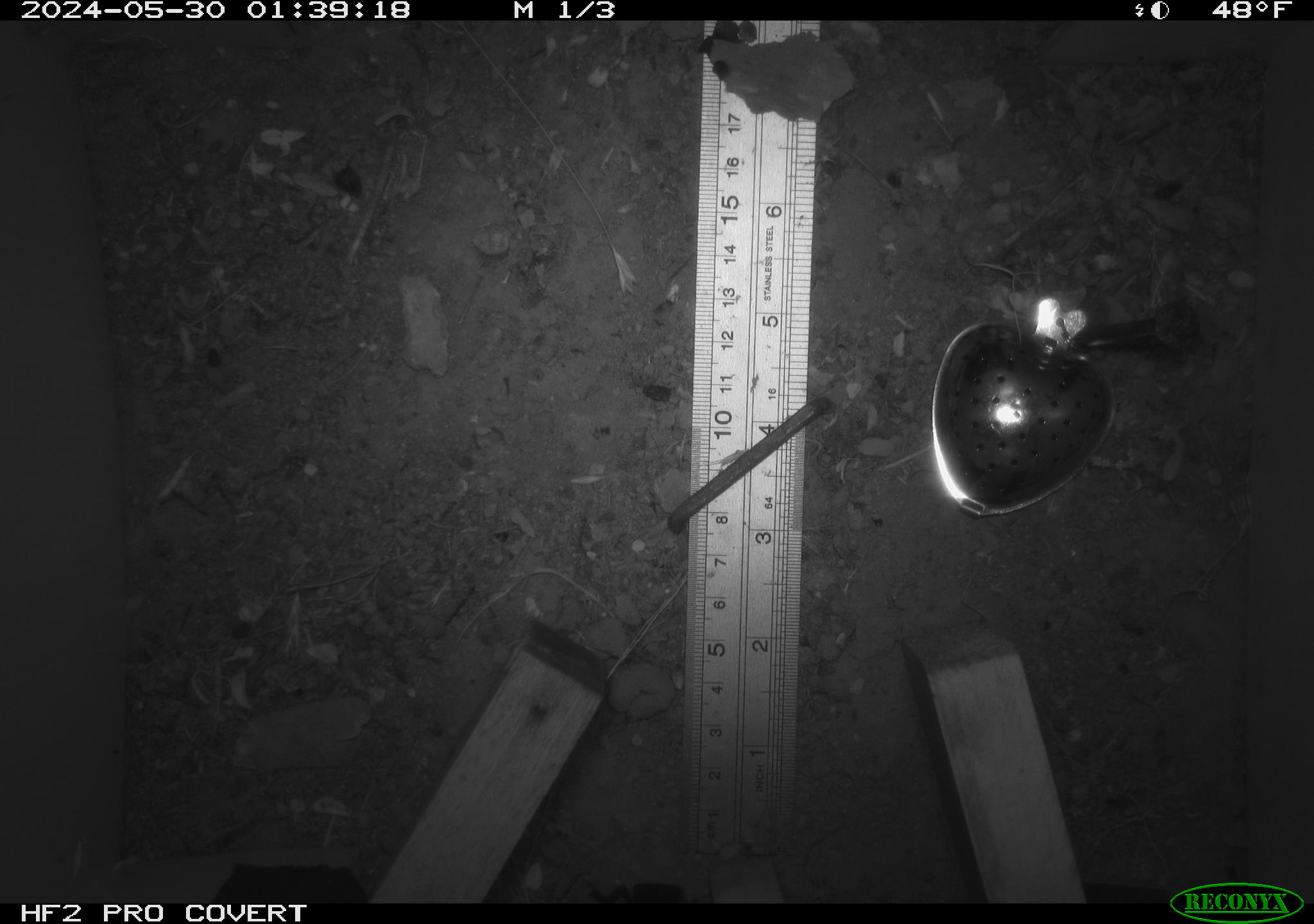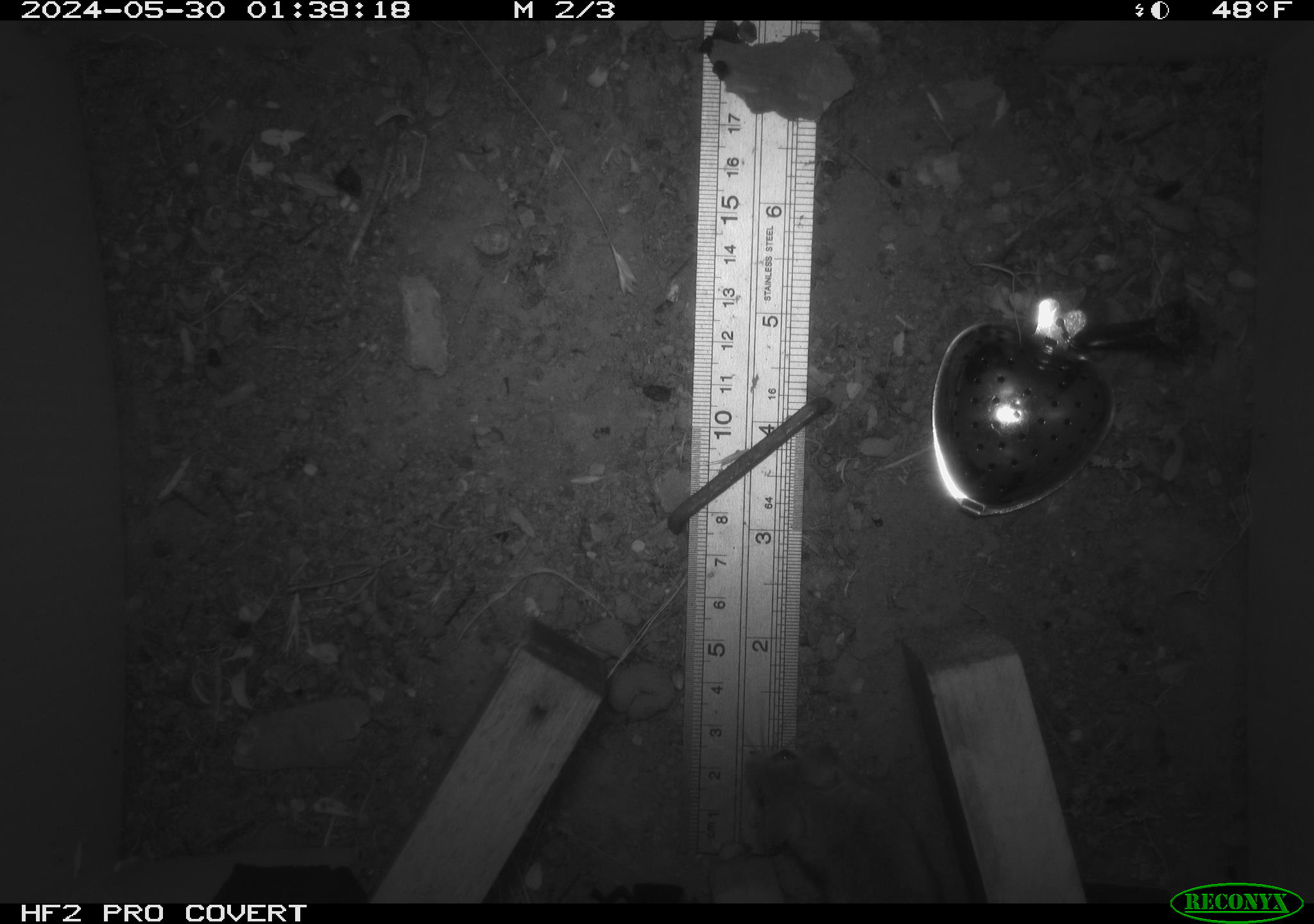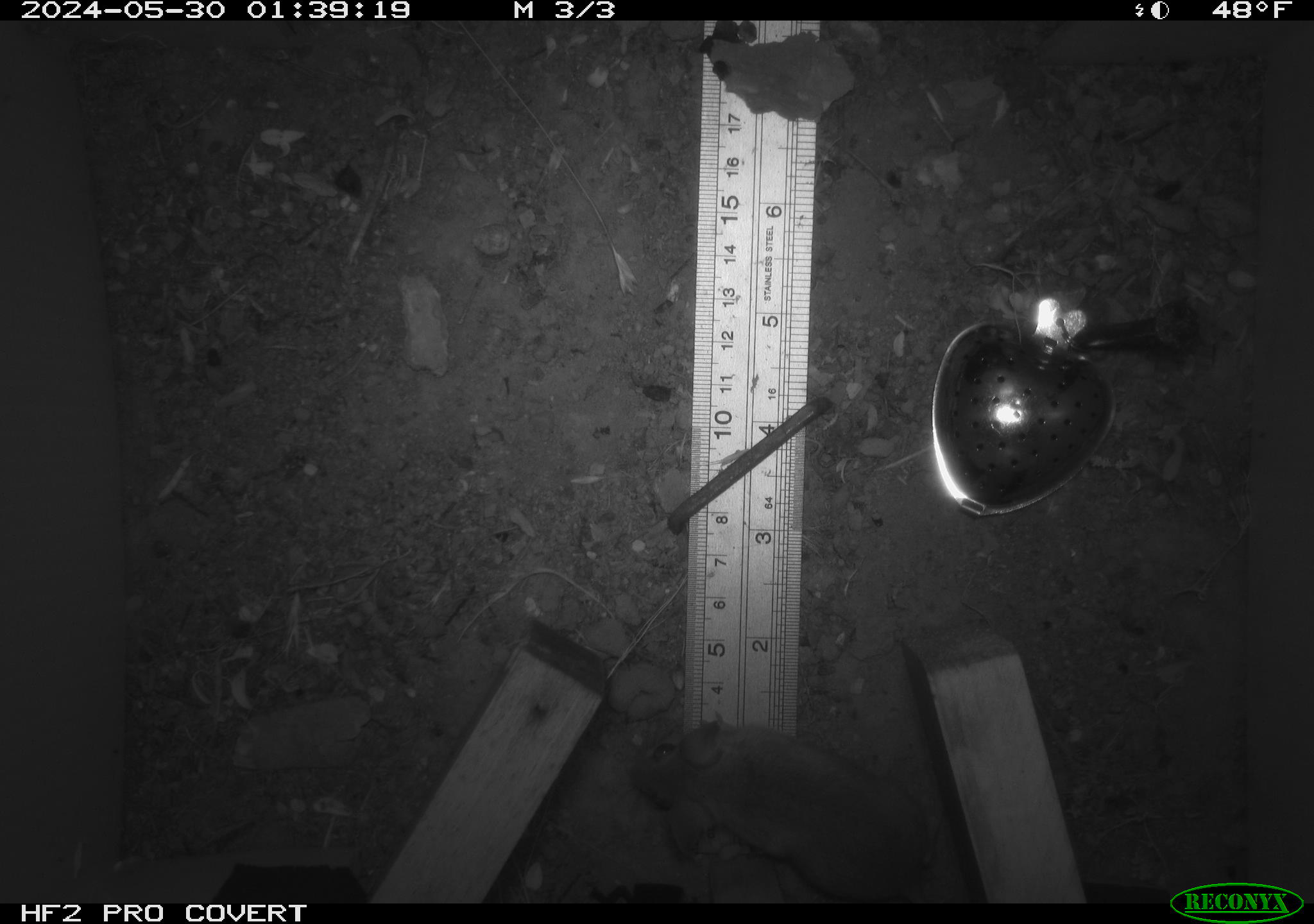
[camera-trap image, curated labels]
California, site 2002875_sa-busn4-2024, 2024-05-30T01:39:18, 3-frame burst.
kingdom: Animalia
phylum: Chordata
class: Mammalia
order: Rodentia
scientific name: Rodentia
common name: rodent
Rodent (Rodentia).